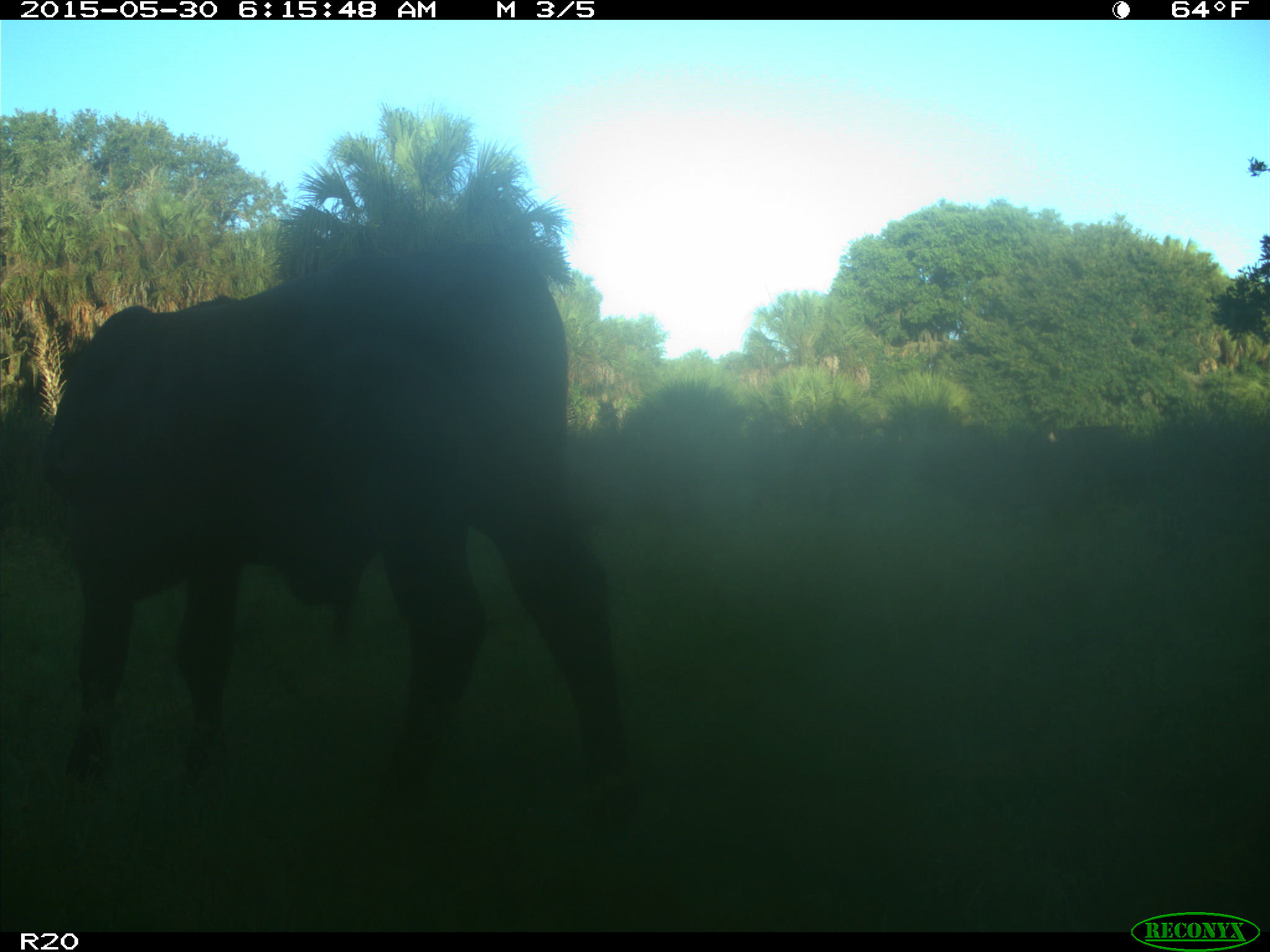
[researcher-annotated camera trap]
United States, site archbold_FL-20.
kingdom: Animalia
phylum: Chordata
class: Mammalia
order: Artiodactyla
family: Bovidae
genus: Bos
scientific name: Bos taurus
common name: domestic cow